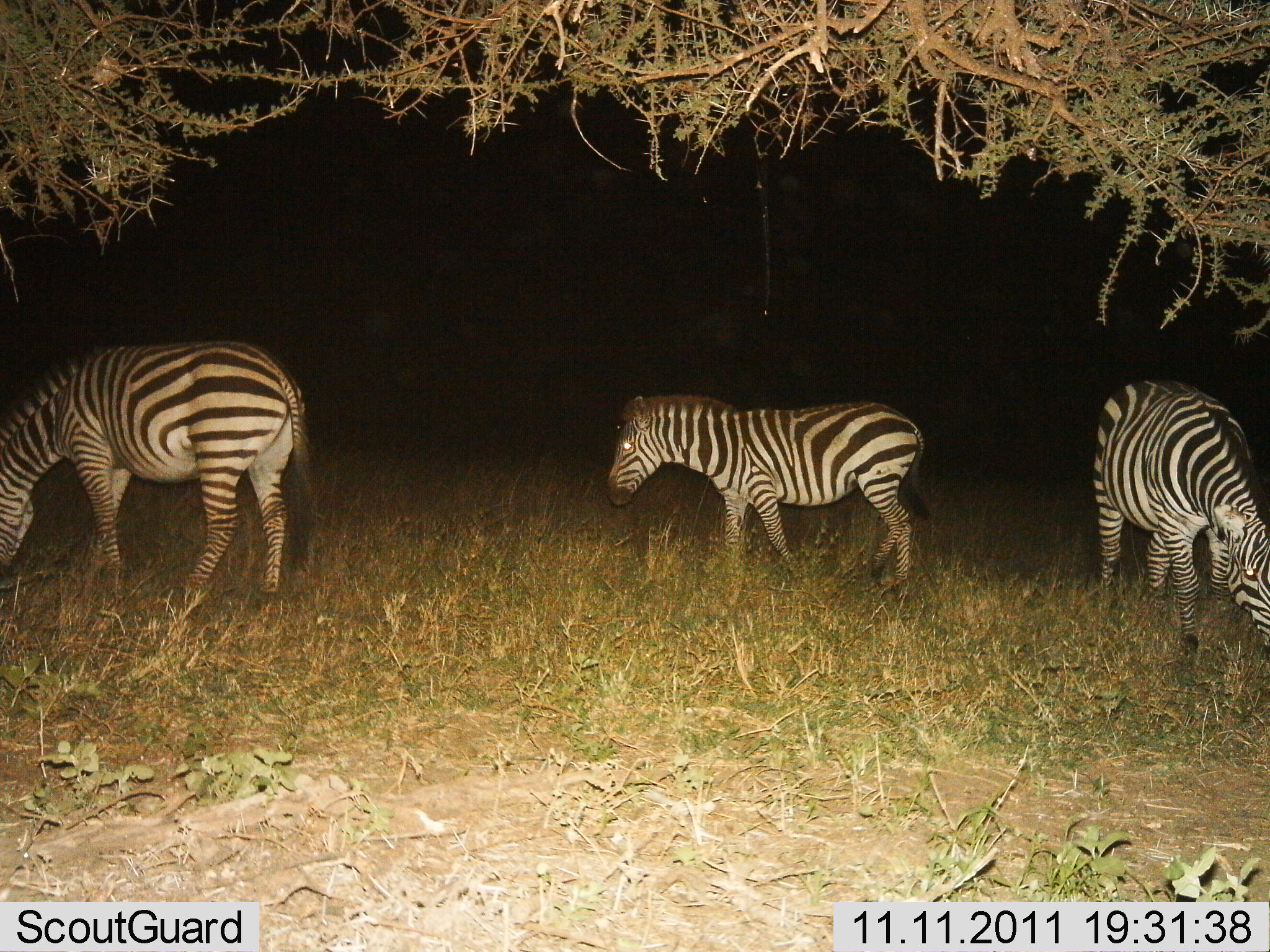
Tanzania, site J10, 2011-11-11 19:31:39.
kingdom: Animalia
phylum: Chordata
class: Mammalia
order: Perissodactyla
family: Equidae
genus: Equus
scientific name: Equus quagga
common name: plains zebra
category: zebra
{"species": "zebra (plains zebra) (Equus quagga)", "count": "3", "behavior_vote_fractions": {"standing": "42%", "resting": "8%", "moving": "8%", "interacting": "0%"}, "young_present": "0%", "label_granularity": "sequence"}